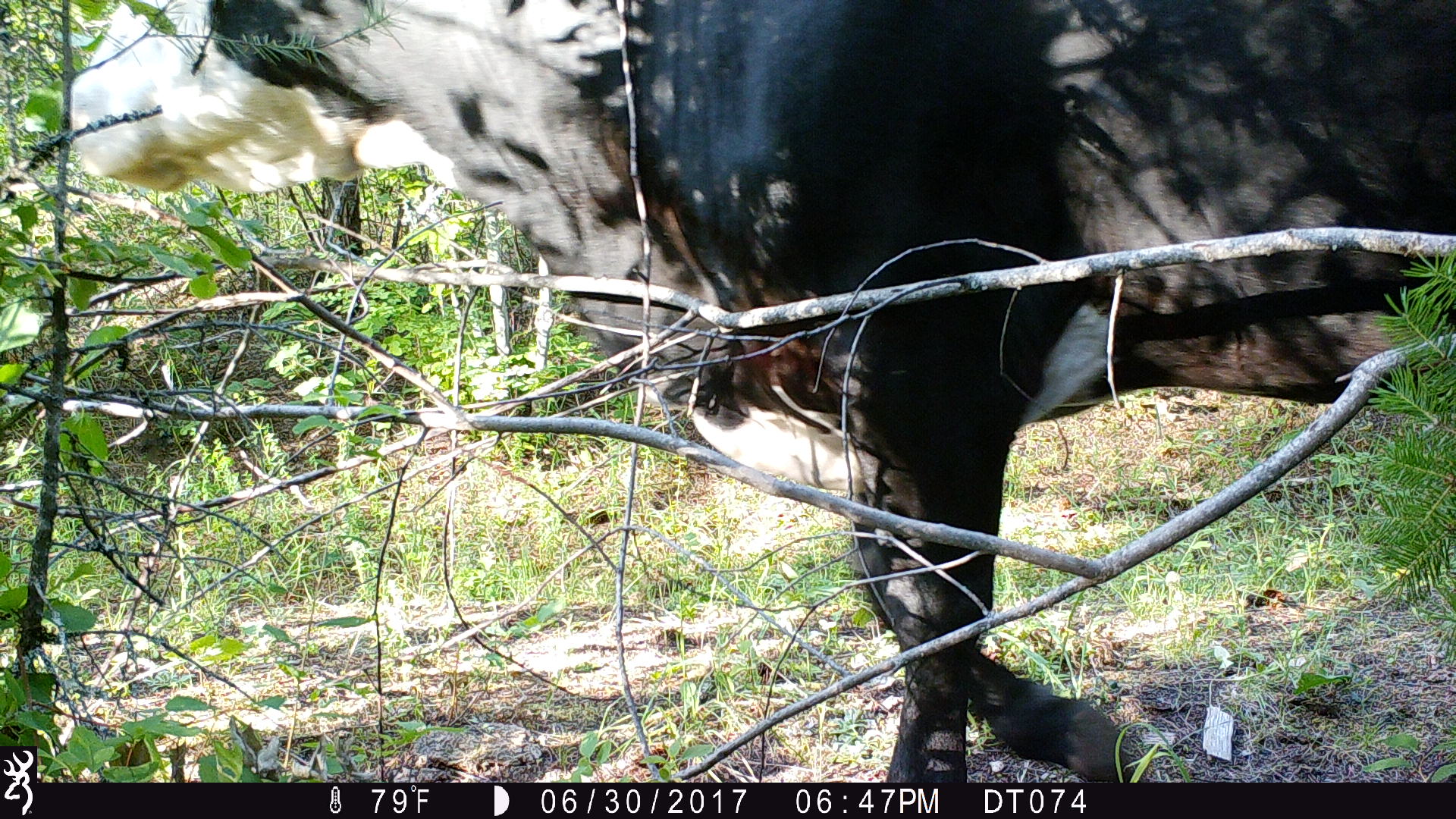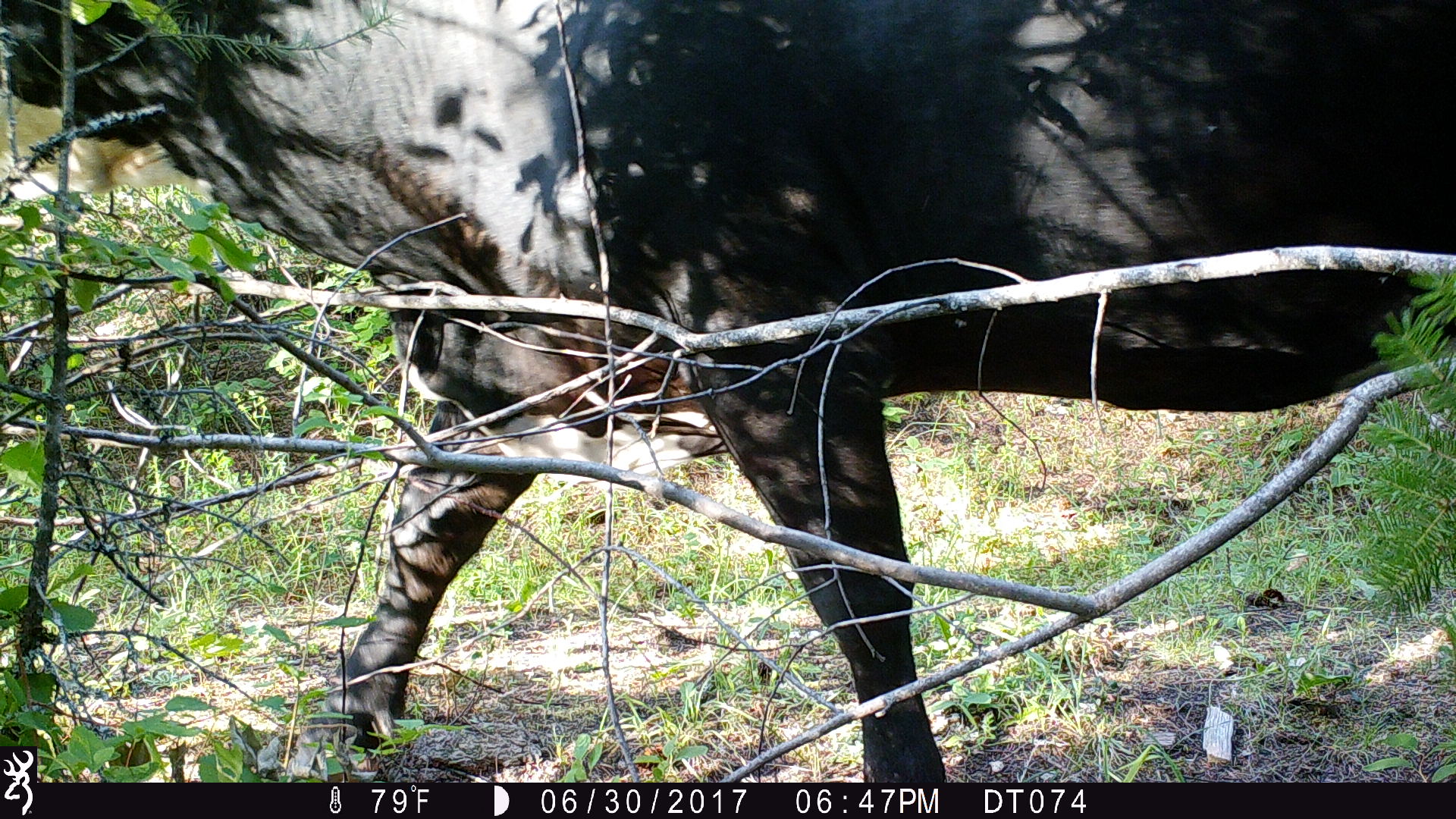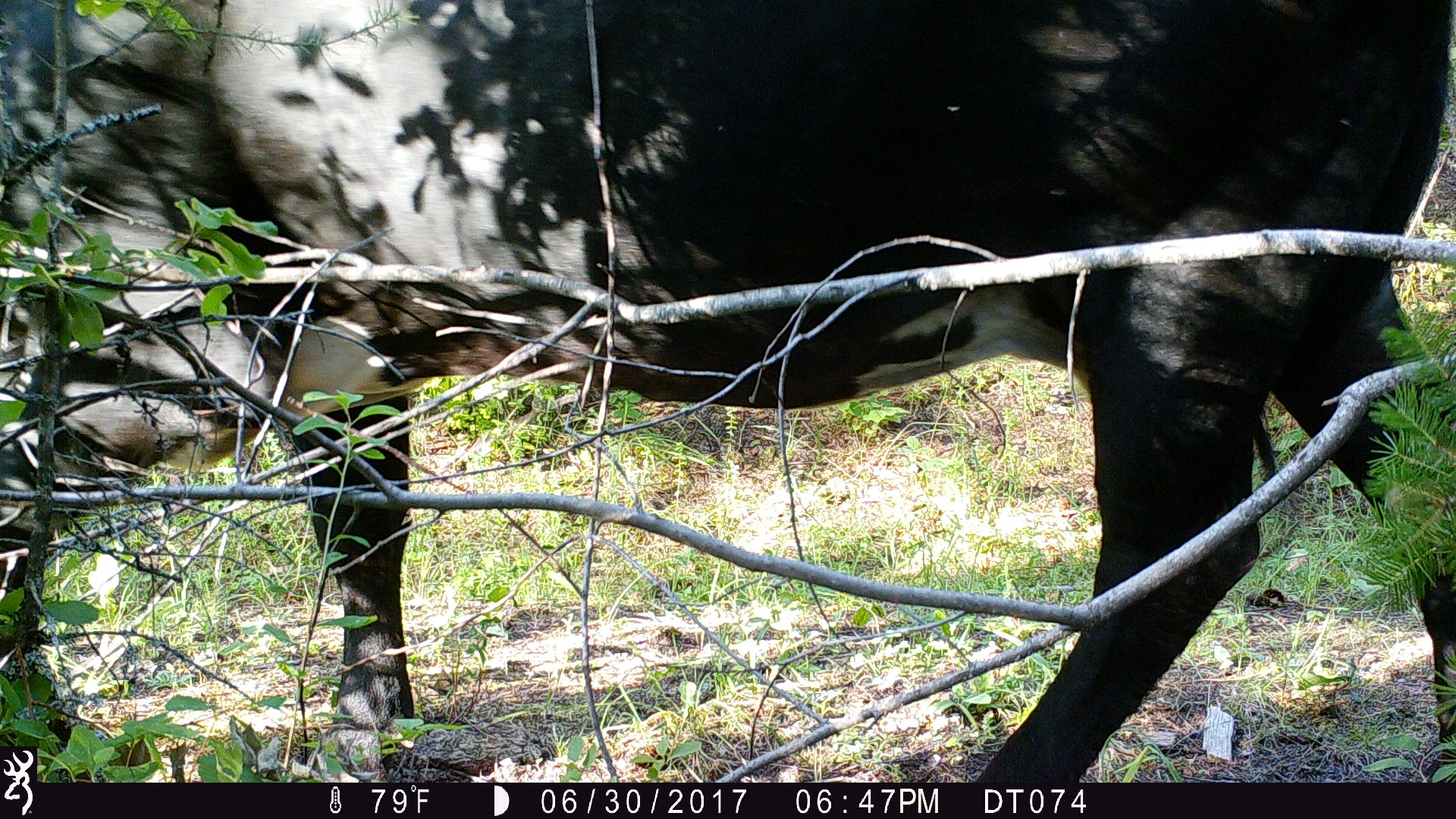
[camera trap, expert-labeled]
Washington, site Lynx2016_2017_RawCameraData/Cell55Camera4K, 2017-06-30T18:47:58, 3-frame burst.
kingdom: Animalia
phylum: Chordata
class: Mammalia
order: Artiodactyla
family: Bovidae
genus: Bos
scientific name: Bos taurus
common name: domestic cattle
Domestic cattle (Bos taurus). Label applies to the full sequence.